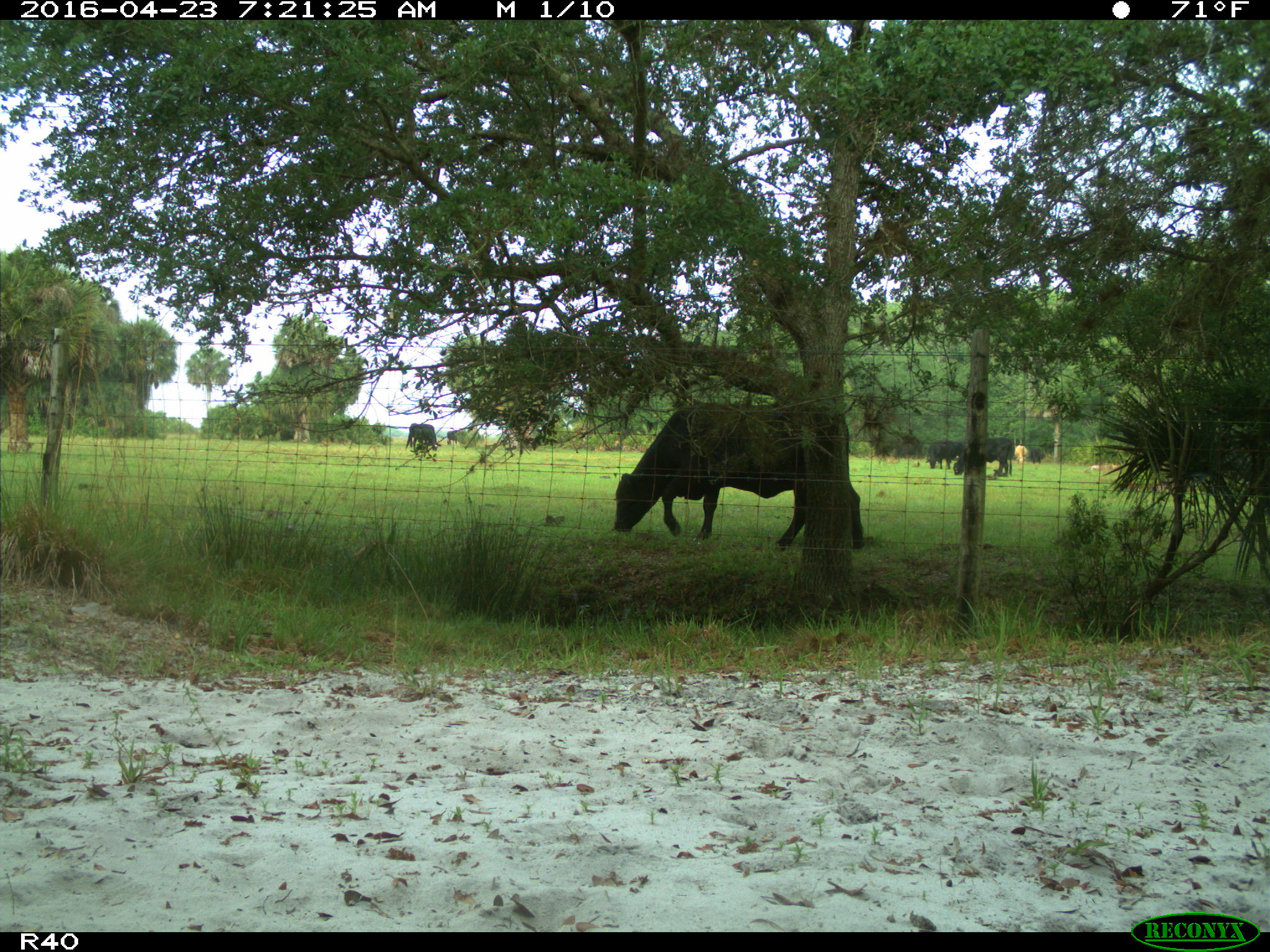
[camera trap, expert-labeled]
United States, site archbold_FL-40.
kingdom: Animalia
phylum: Chordata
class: Mammalia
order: Artiodactyla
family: Bovidae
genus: Bos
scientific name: Bos taurus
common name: domestic cow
Bos taurus (domestic cow).